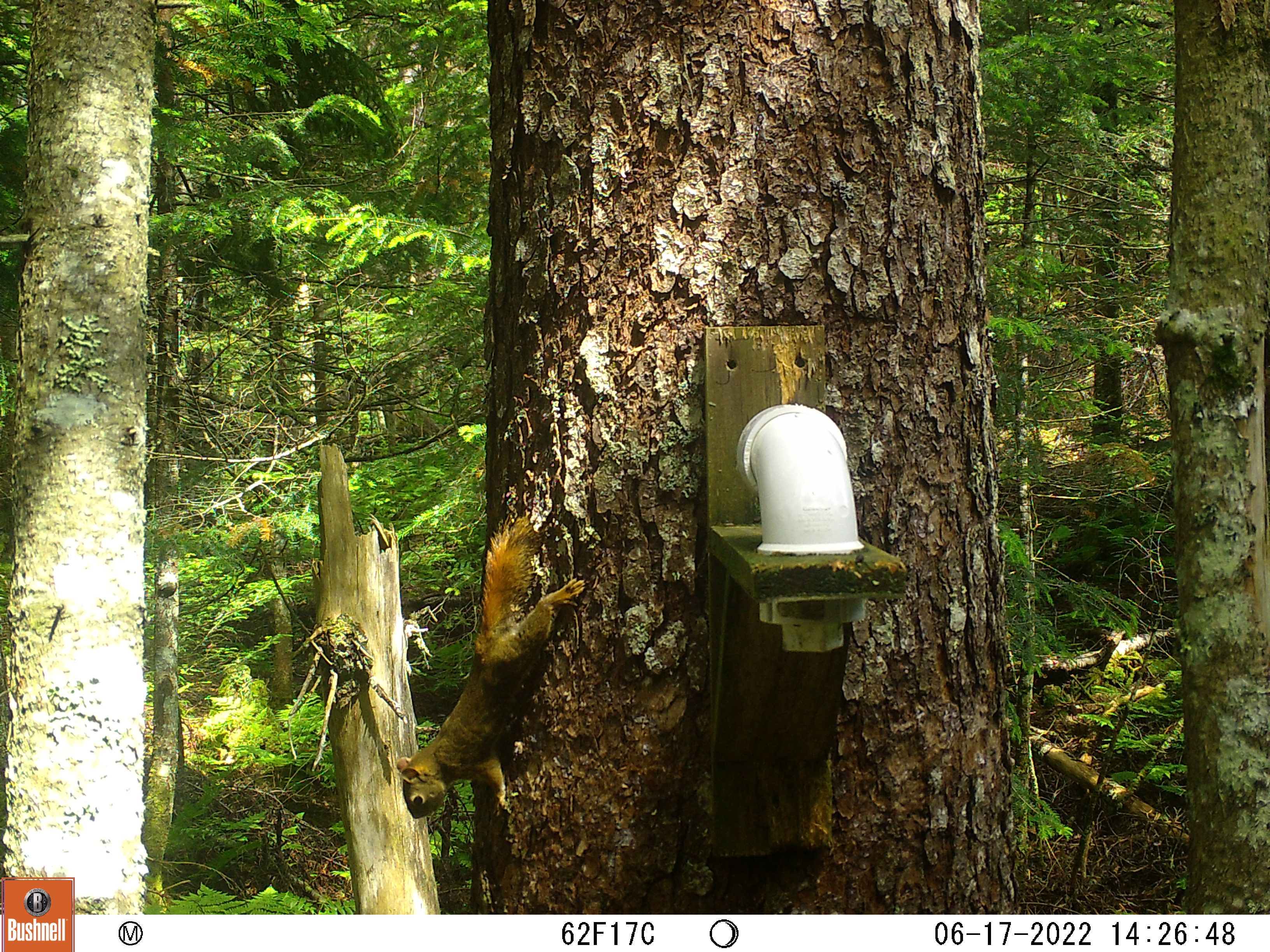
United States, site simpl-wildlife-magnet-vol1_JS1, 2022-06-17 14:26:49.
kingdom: Animalia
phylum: Chordata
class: Mammalia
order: Rodentia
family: Sciuridae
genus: Tamiasciurus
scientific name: Tamiasciurus hudsonicus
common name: red squirrel